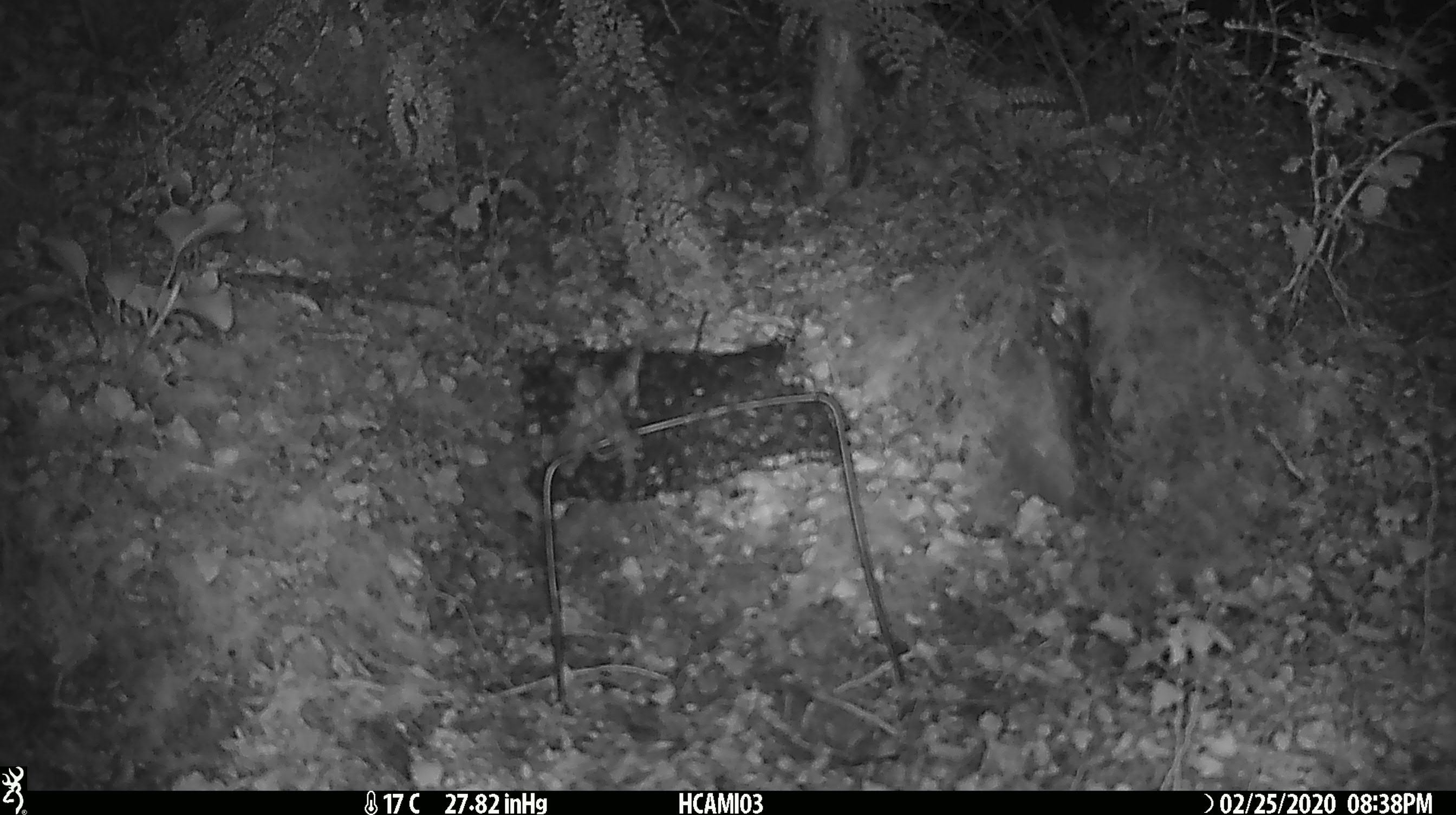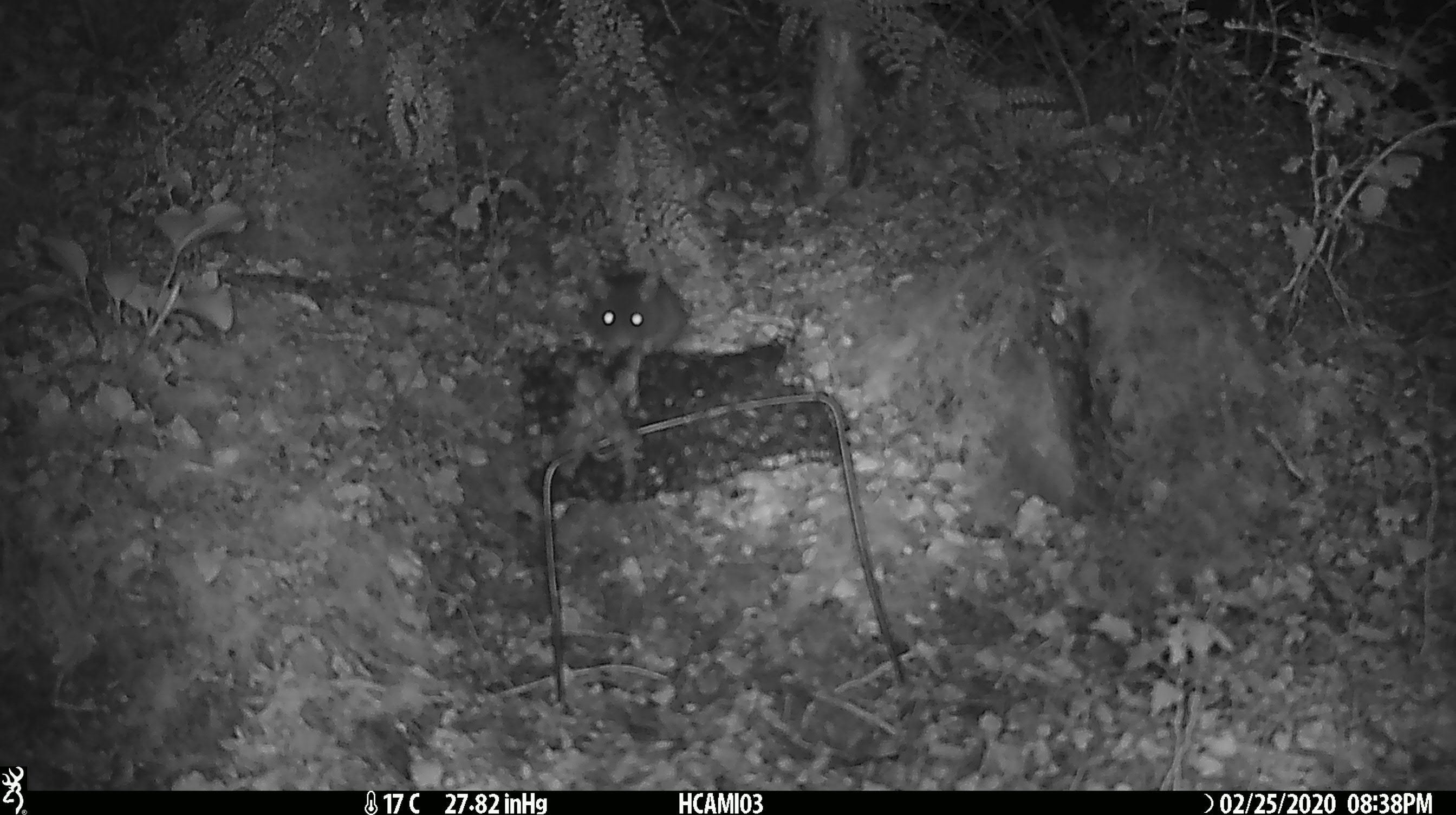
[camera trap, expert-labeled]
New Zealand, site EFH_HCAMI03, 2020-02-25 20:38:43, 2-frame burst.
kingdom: Animalia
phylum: Chordata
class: Mammalia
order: Rodentia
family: Muridae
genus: Mus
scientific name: Mus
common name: mouse